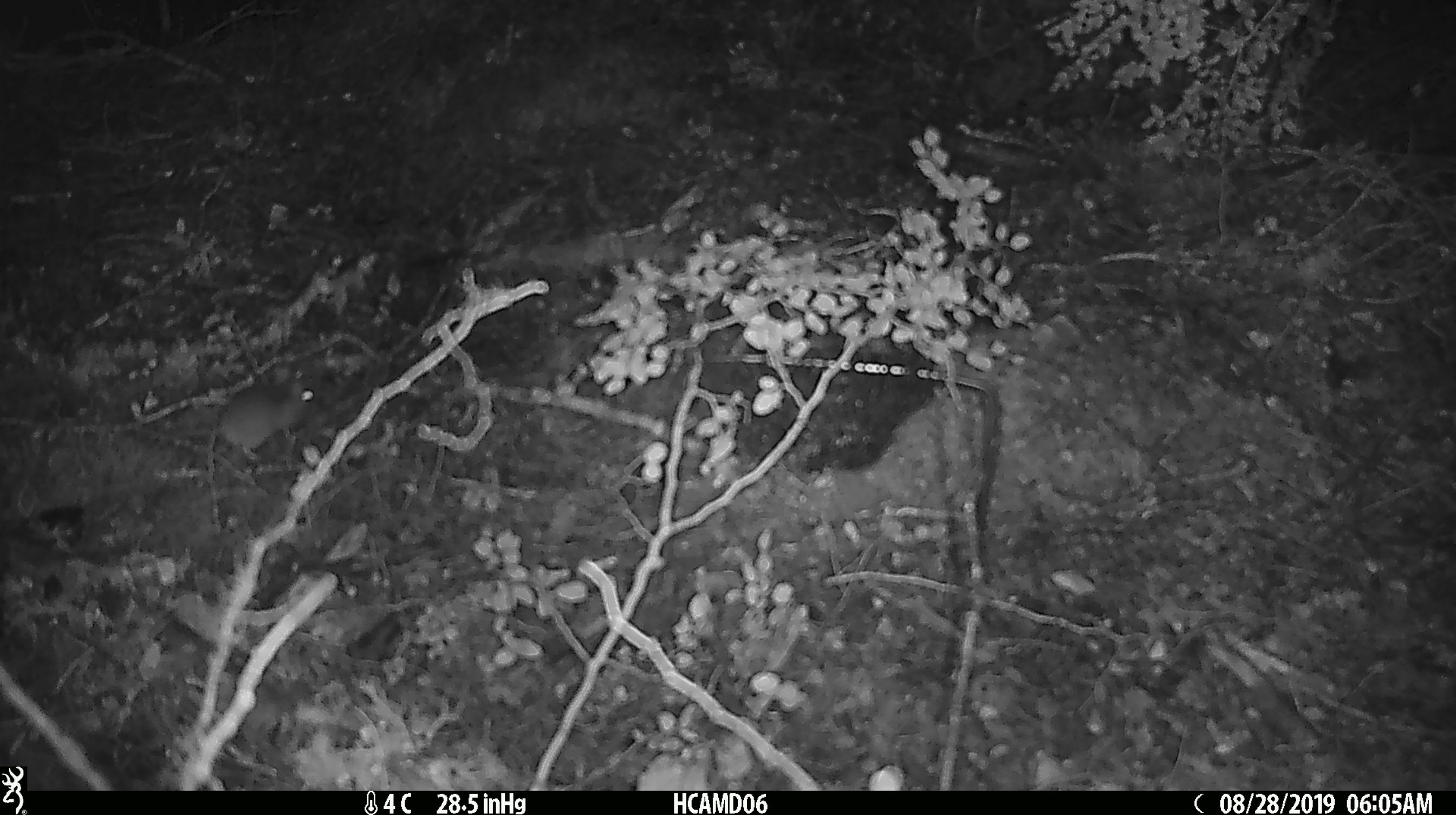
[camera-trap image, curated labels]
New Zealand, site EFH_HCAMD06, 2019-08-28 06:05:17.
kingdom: Animalia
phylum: Chordata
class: Mammalia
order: Rodentia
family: Muridae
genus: Mus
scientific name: Mus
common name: mouse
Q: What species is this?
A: Mouse (Mus).